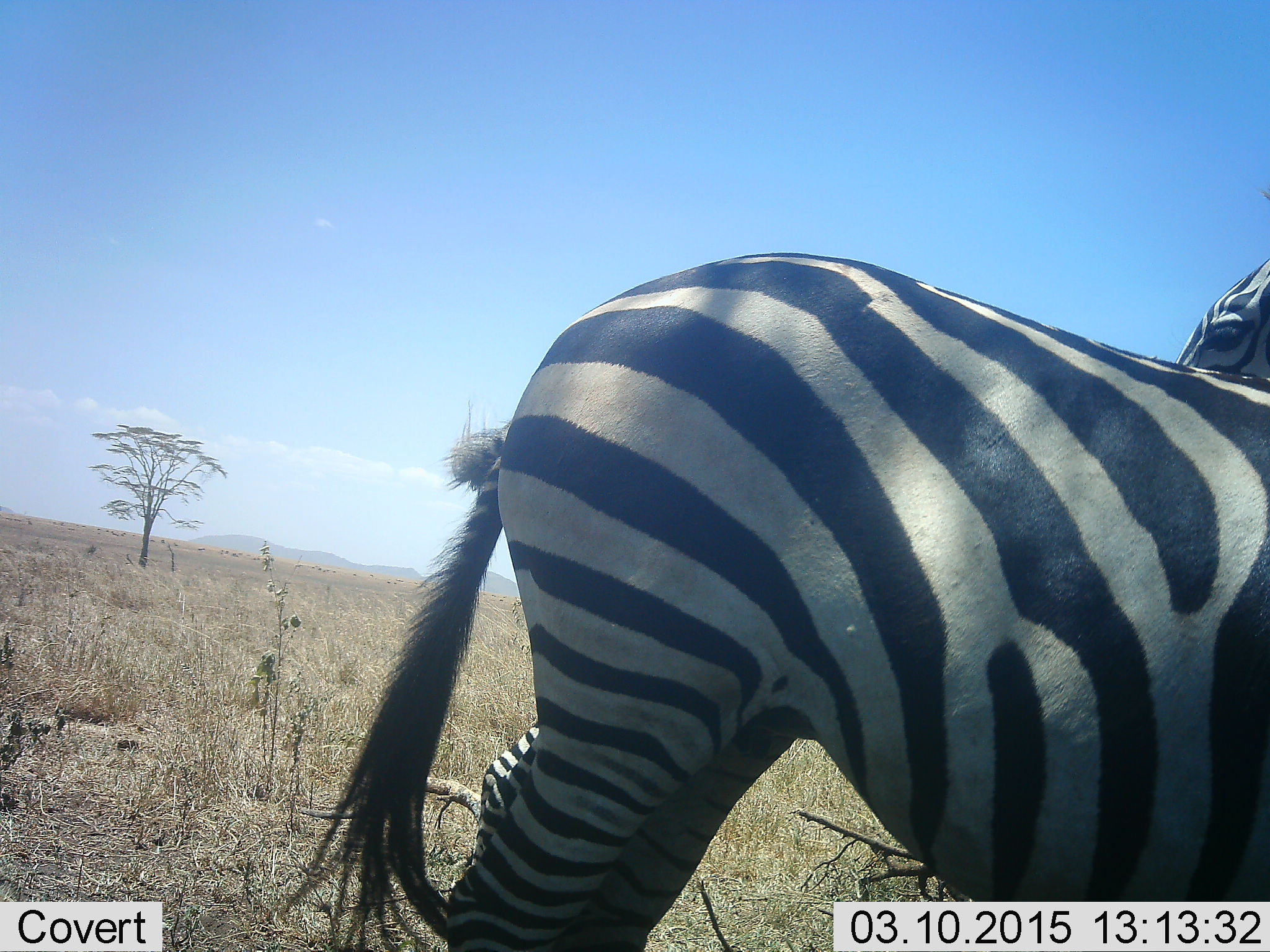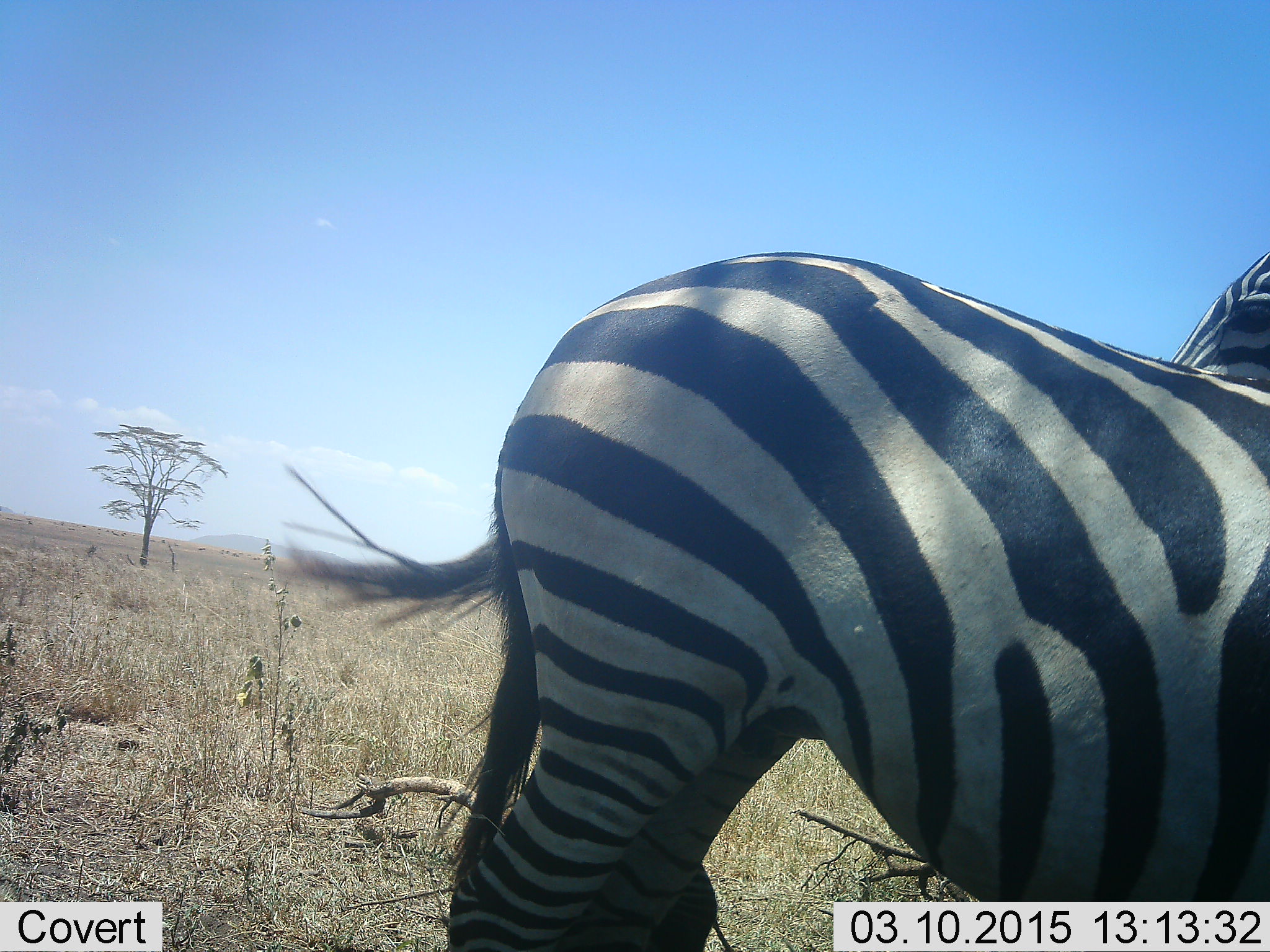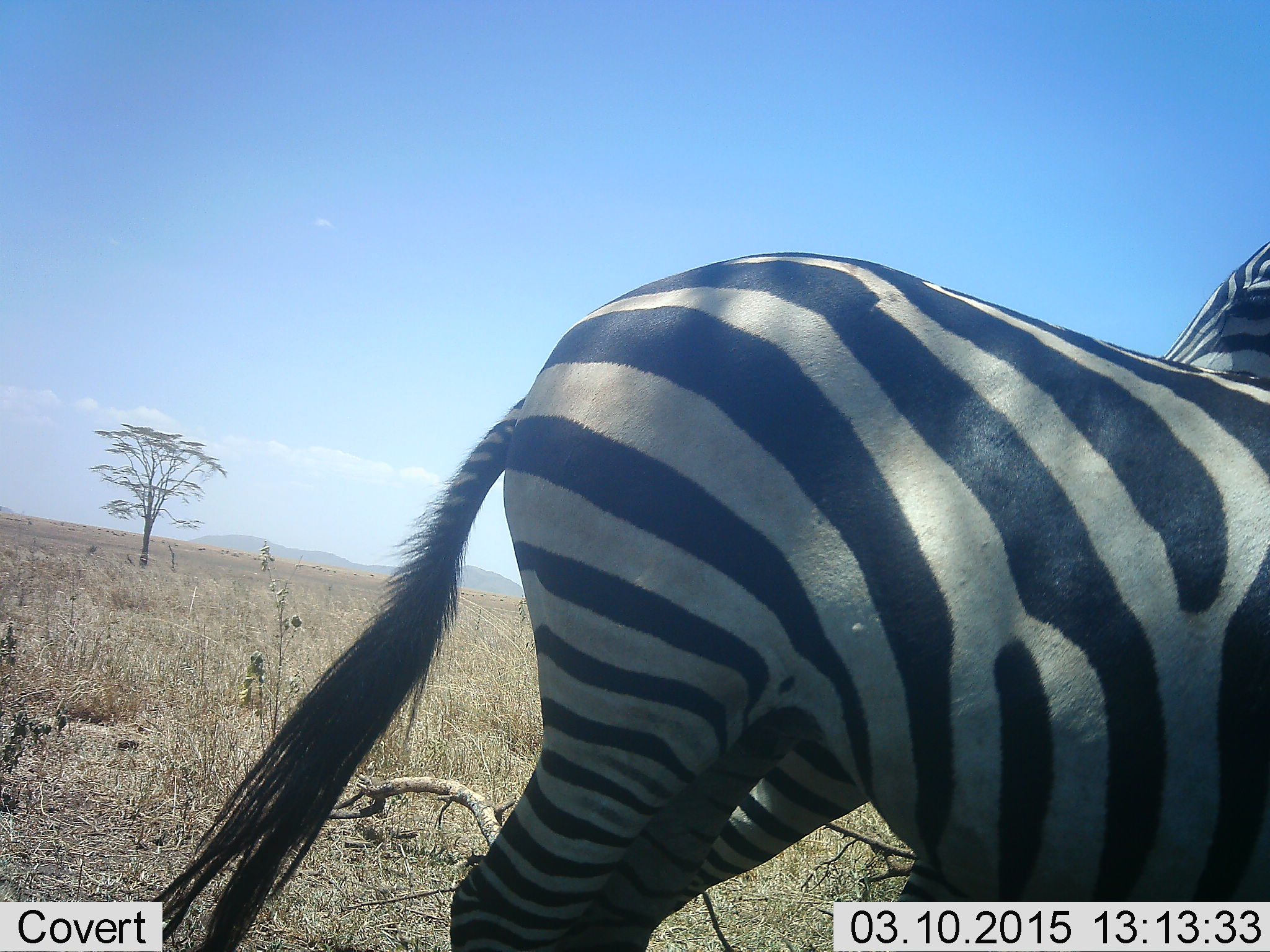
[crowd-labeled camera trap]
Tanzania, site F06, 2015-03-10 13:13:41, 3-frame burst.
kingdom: Animalia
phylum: Chordata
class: Mammalia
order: Perissodactyla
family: Equidae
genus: Equus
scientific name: Equus quagga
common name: plains zebra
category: zebra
Zebra (plains zebra) (Equus quagga), count 2. Behavior (volunteer vote fractions): standing 90%, resting 0%, moving 20%, interacting 10%. Young present (vote fraction): 0%. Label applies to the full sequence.